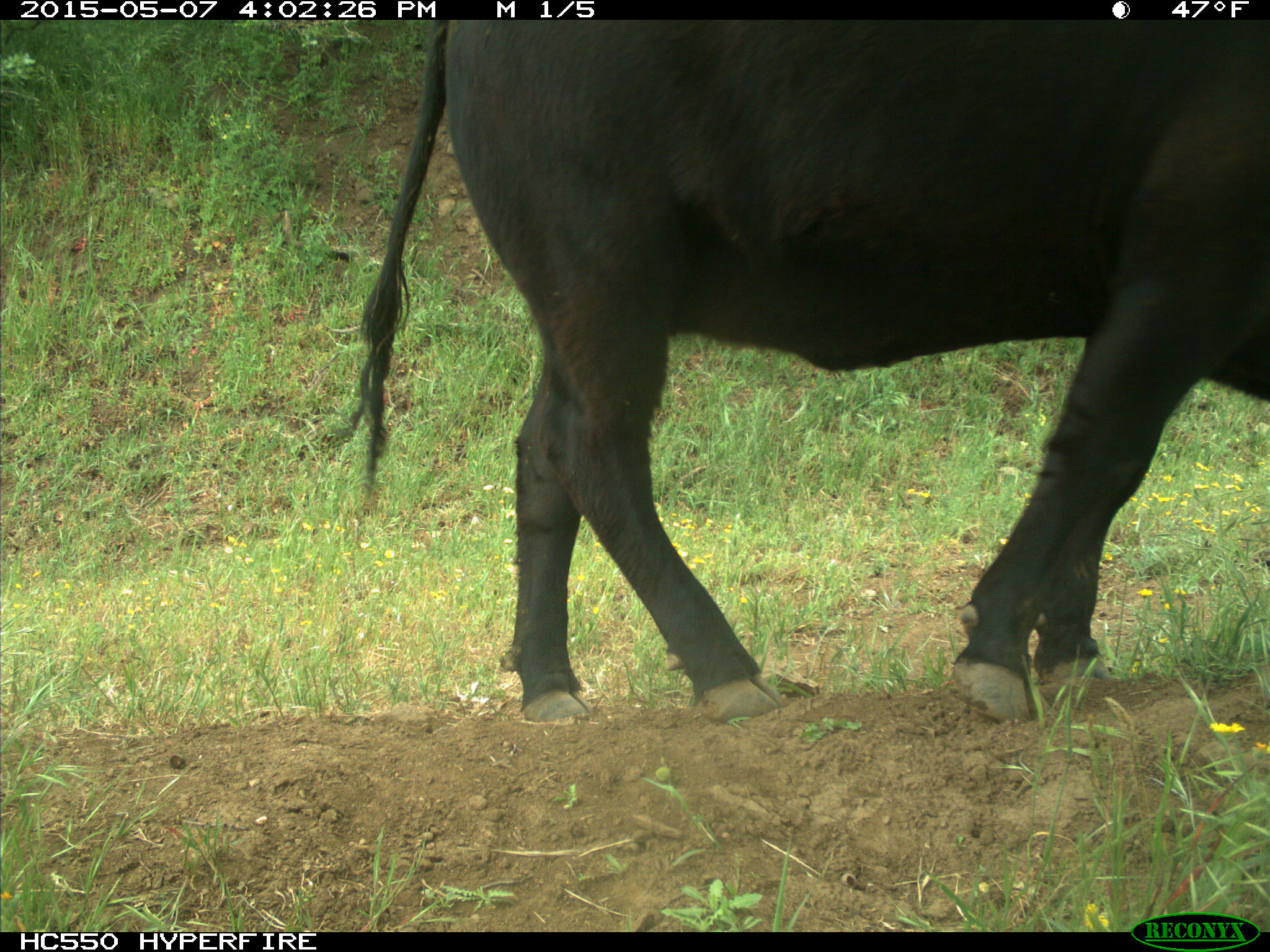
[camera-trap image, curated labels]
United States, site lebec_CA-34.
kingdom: Animalia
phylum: Chordata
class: Mammalia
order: Artiodactyla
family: Bovidae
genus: Bos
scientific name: Bos taurus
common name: domestic cow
Bos taurus (domestic cow).